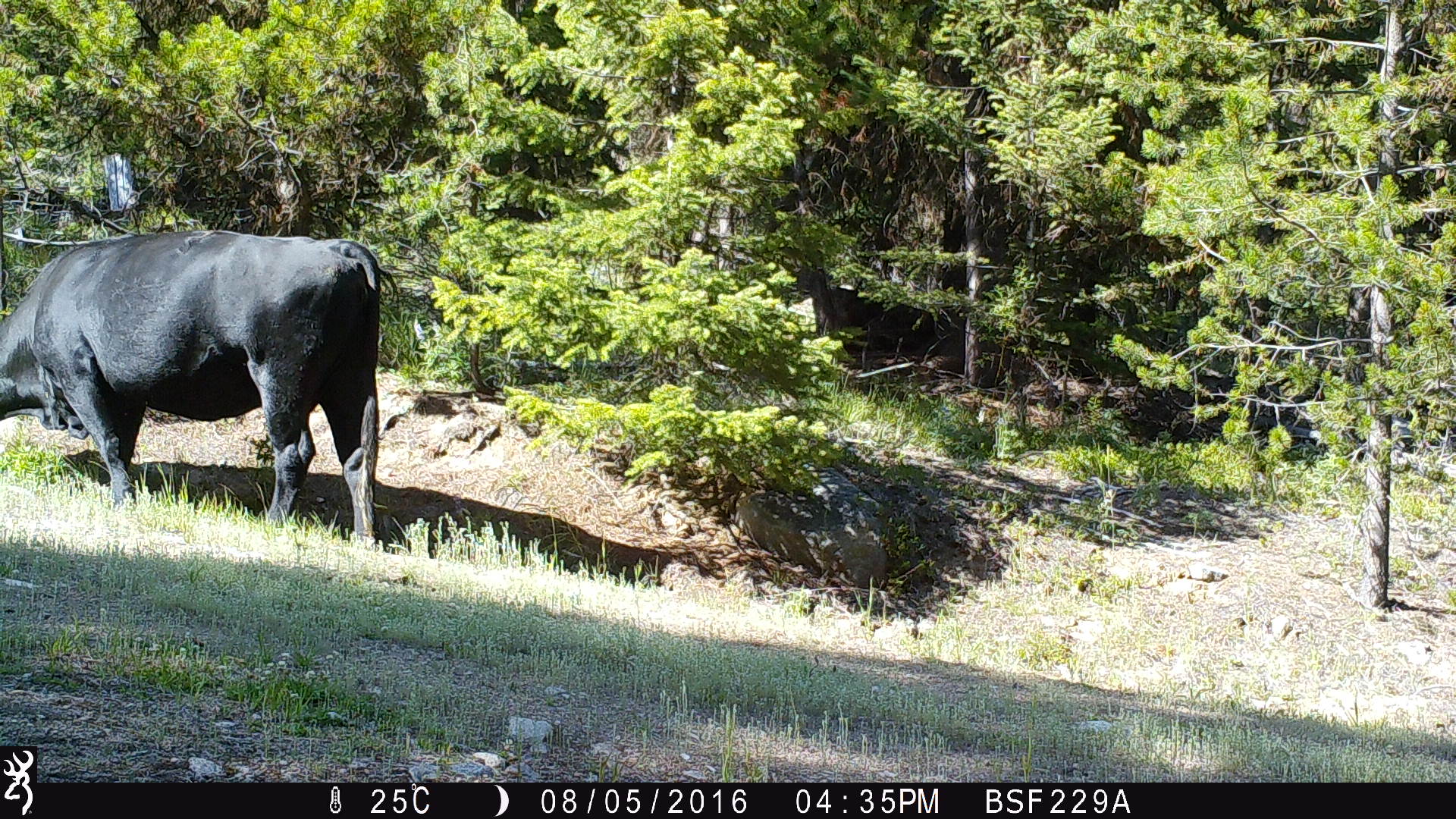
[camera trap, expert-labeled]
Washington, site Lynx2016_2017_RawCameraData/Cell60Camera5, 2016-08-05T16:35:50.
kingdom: Animalia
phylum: Chordata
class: Mammalia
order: Artiodactyla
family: Bovidae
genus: Bos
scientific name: Bos taurus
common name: domestic cattle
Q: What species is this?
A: Domestic cattle (Bos taurus).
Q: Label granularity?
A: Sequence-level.